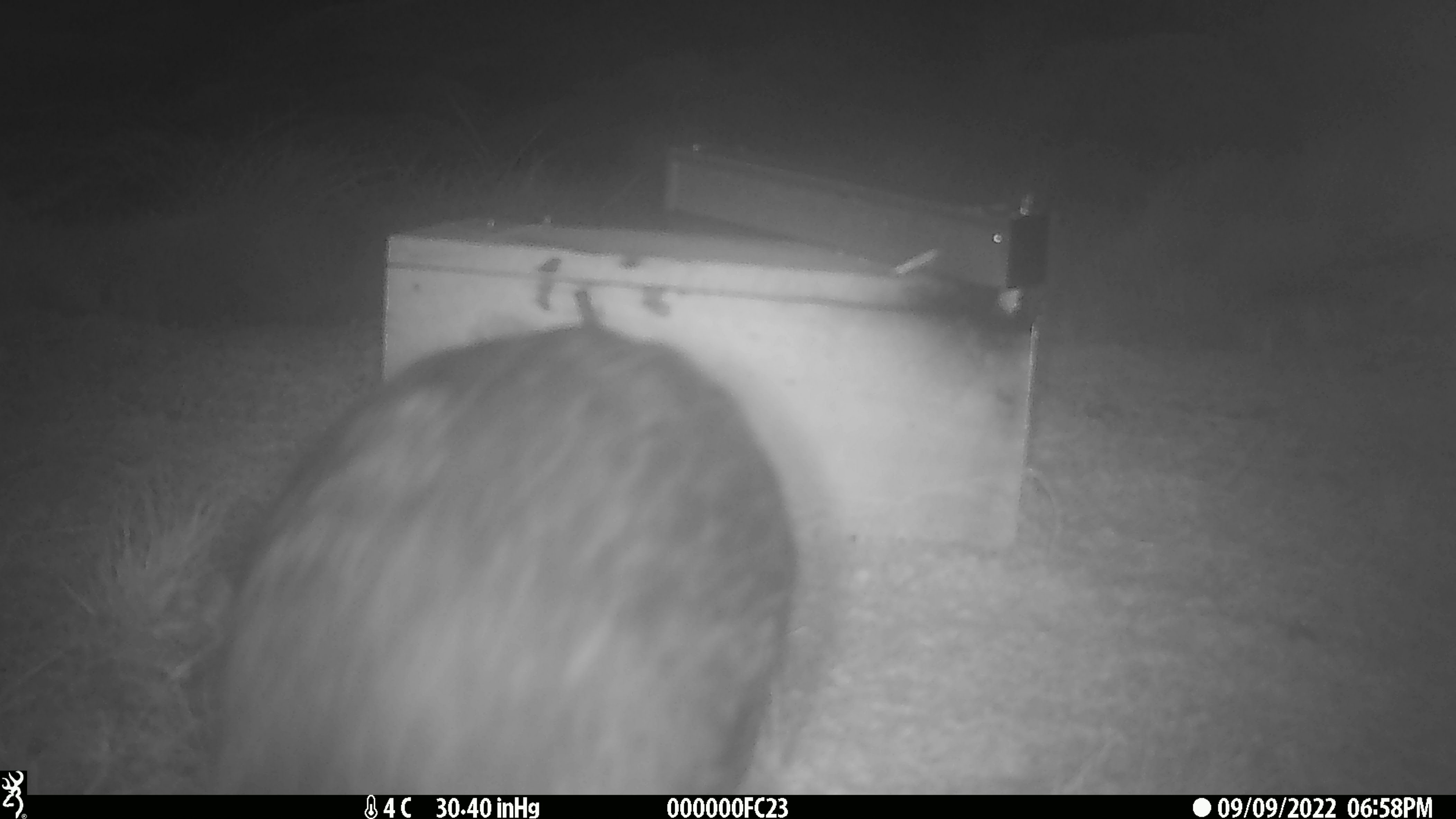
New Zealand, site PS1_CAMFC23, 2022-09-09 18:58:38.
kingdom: Animalia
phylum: Chordata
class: Aves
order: Gruiformes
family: Rallidae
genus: Gallirallus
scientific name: Gallirallus australis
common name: weka